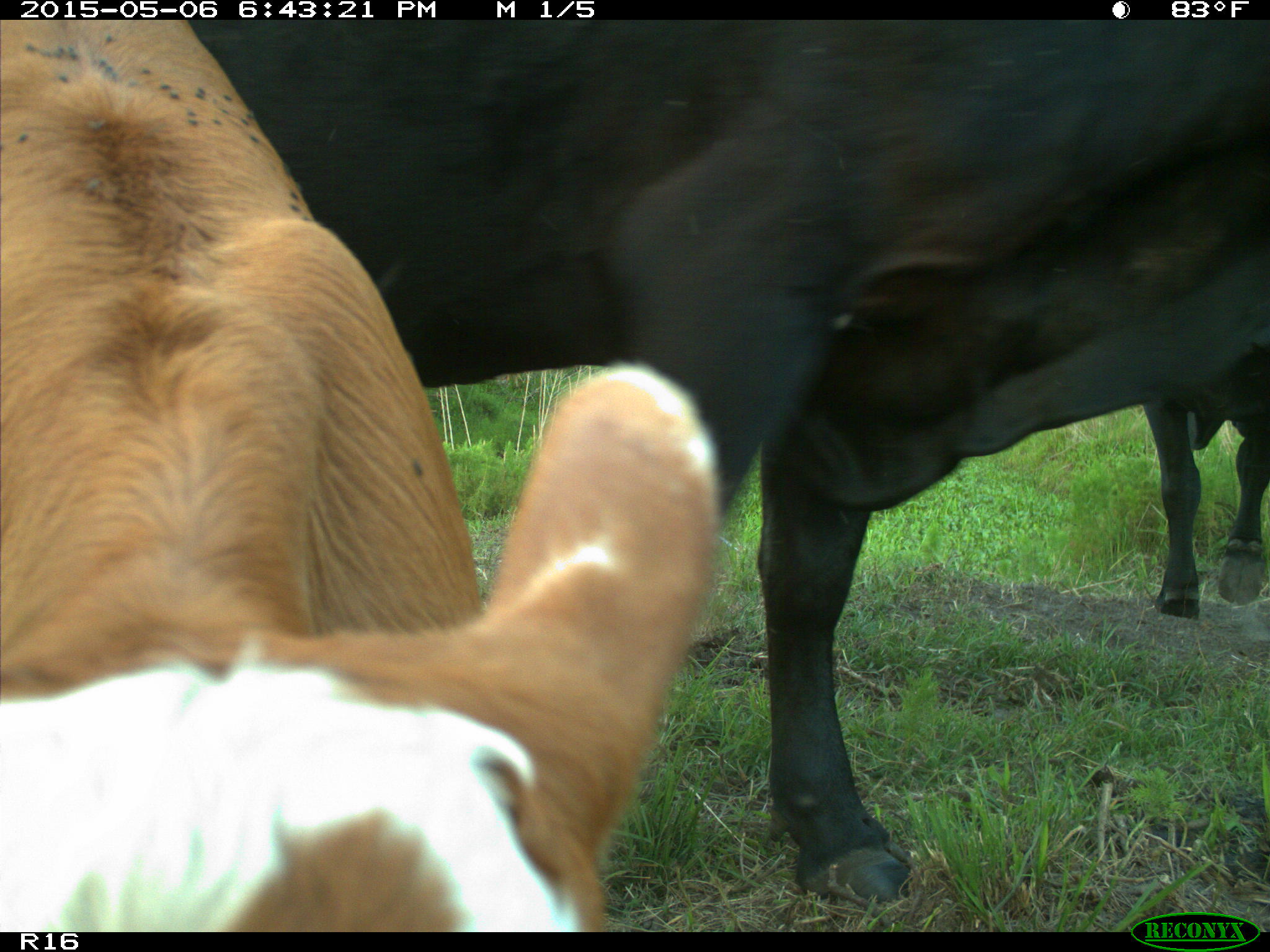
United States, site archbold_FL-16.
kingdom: Animalia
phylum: Chordata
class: Mammalia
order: Artiodactyla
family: Bovidae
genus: Bos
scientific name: Bos taurus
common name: domestic cow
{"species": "Bos taurus (domestic cow)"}